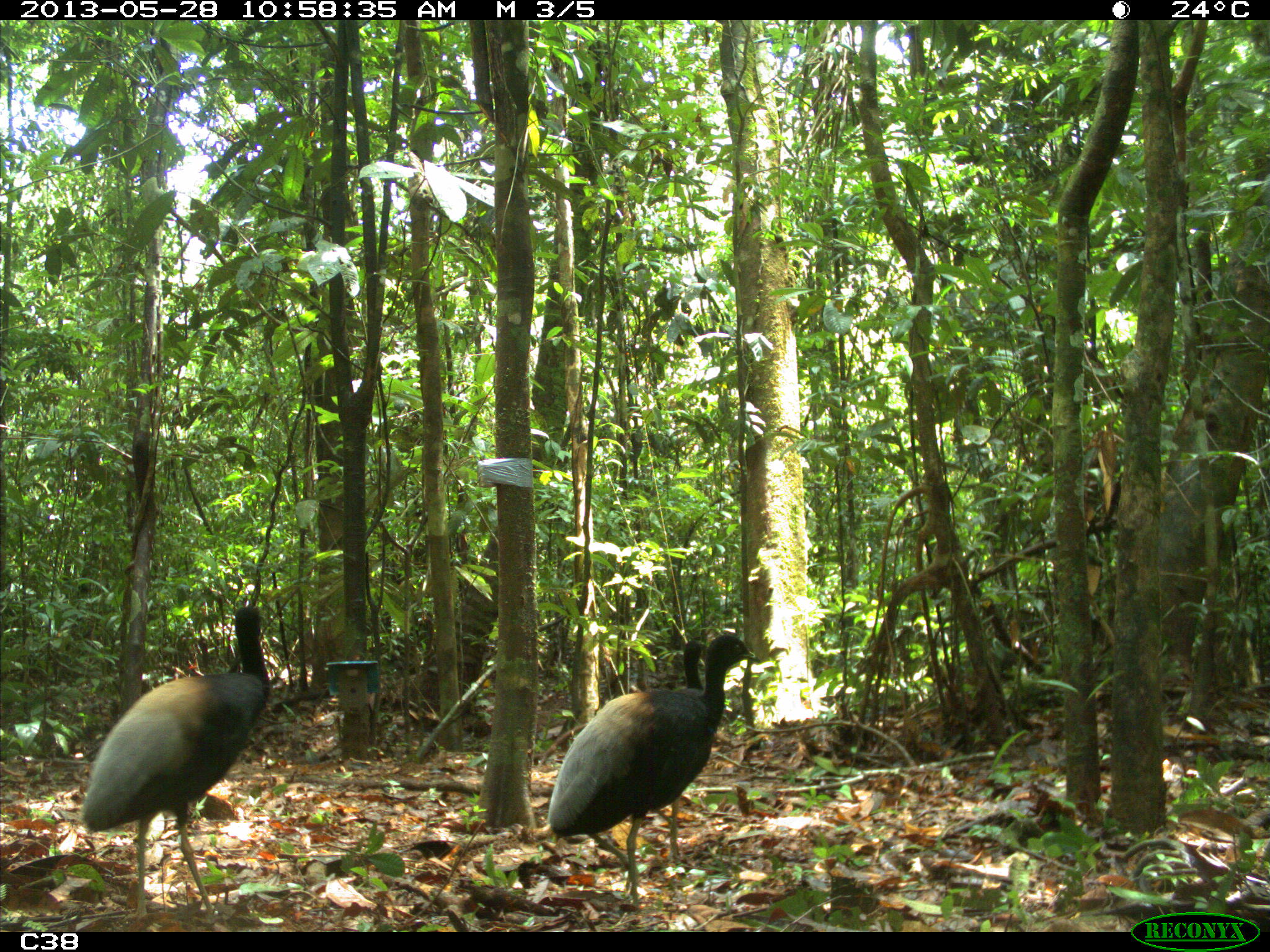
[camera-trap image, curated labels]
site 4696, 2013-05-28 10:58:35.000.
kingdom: Animalia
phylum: Chordata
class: Aves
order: Gruiformes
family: Psophiidae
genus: Psophia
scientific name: Psophia crepitans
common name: gray-winged trumpeter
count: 3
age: adult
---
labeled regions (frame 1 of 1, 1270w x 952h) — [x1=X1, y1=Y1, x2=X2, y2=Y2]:
psophia crepitans: [x1=83, y1=608, x2=267, y2=927]; [x1=548, y1=634, x2=751, y2=898]; [x1=668, y1=633, x2=699, y2=873]